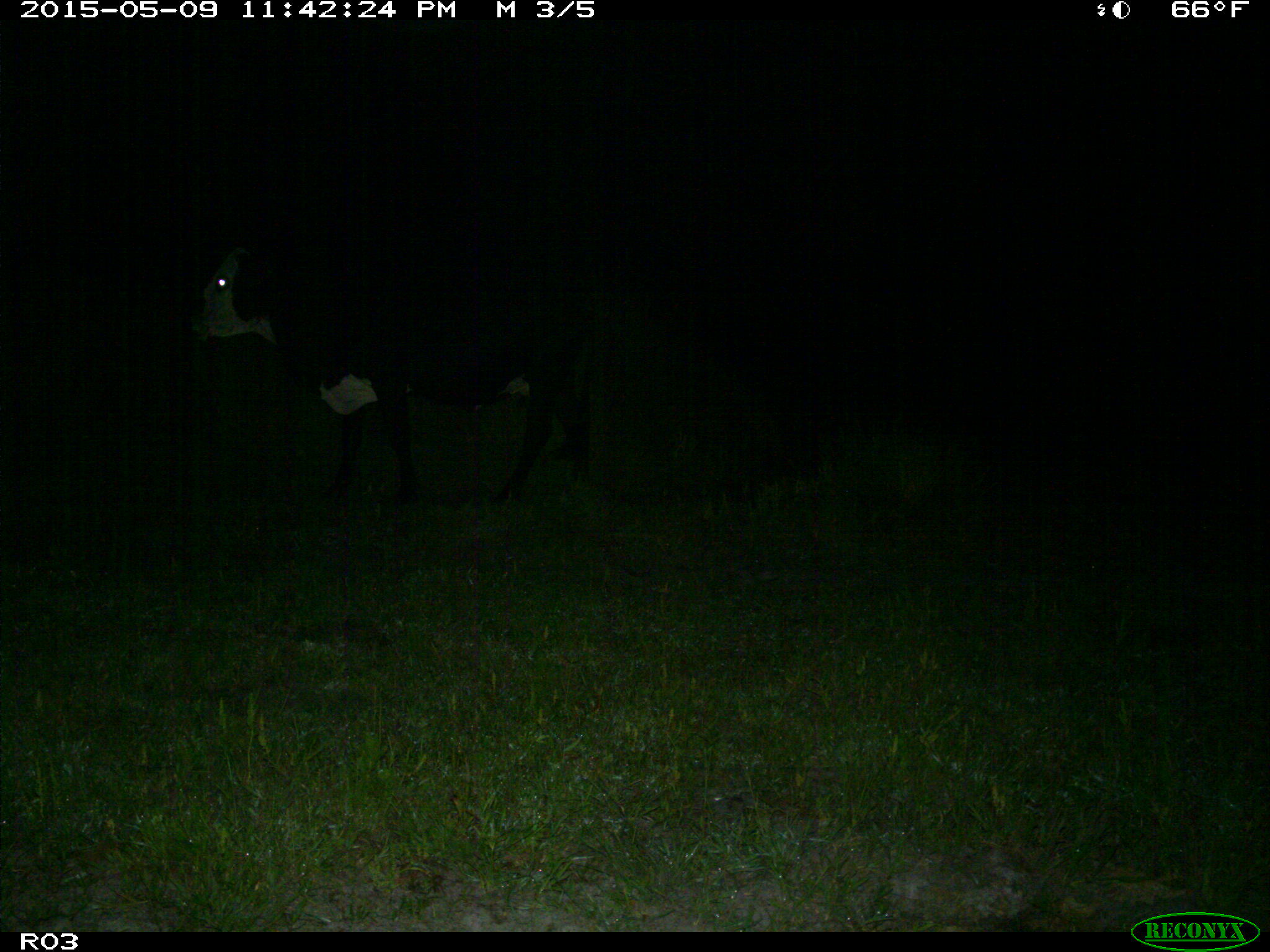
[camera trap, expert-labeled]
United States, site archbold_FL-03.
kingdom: Animalia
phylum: Chordata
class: Mammalia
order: Artiodactyla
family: Bovidae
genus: Bos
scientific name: Bos taurus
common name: domestic cow